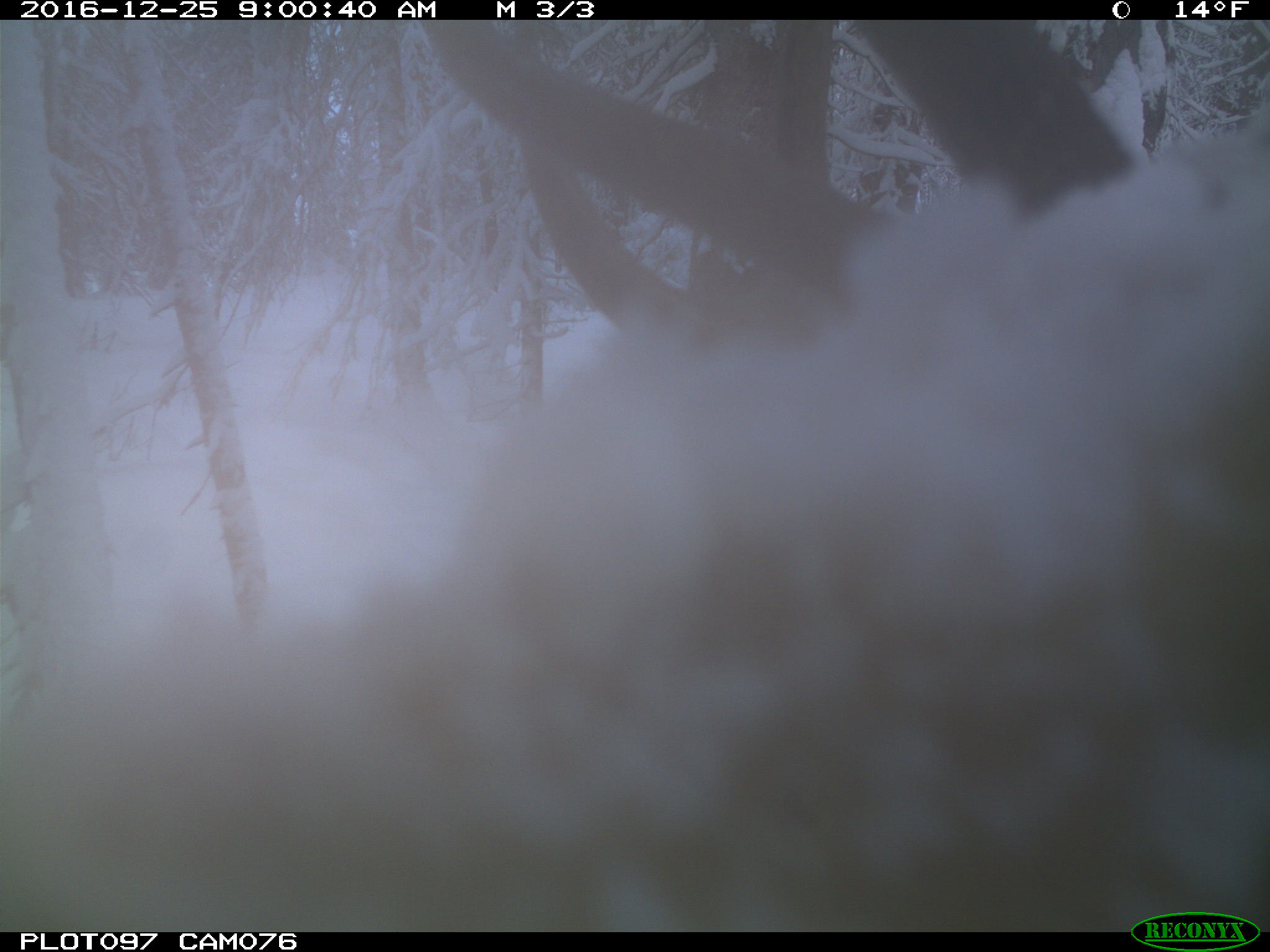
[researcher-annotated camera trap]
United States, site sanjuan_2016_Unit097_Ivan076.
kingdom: Animalia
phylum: Chordata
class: Mammalia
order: Artiodactyla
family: Cervidae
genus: Cervus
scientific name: Cervus elaphus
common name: red deer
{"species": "Cervus elaphus (red deer)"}